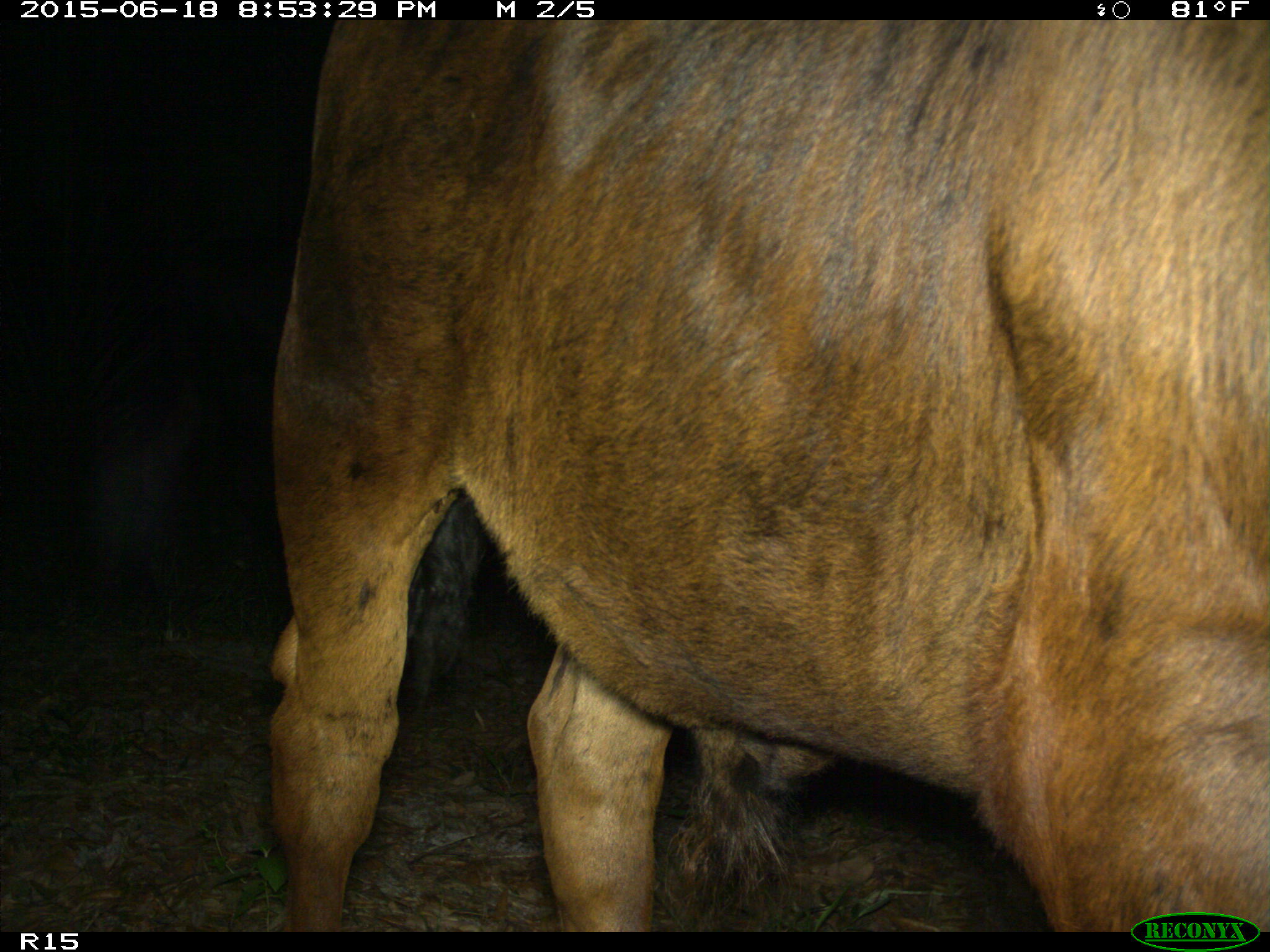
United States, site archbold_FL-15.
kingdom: Animalia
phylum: Chordata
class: Mammalia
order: Artiodactyla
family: Bovidae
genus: Bos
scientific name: Bos taurus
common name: domestic cow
Bos taurus (domestic cow).